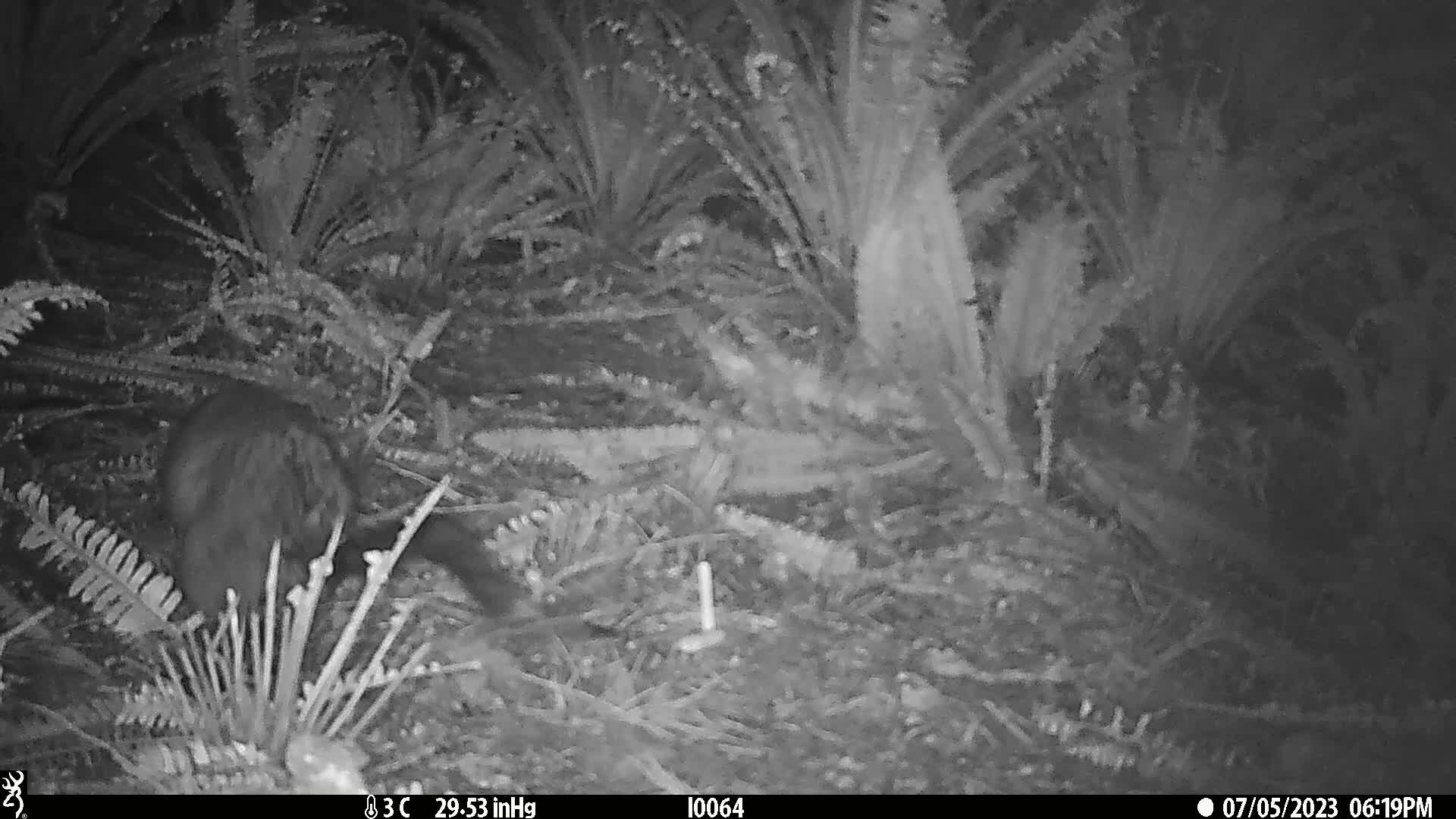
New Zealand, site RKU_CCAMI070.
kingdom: Animalia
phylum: Chordata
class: Mammalia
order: Diprotodontia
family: Phalangeridae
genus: Trichosurus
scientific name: Trichosurus vulpecula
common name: common brushtail possum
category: possum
Possum (common brushtail possum) (Trichosurus vulpecula).